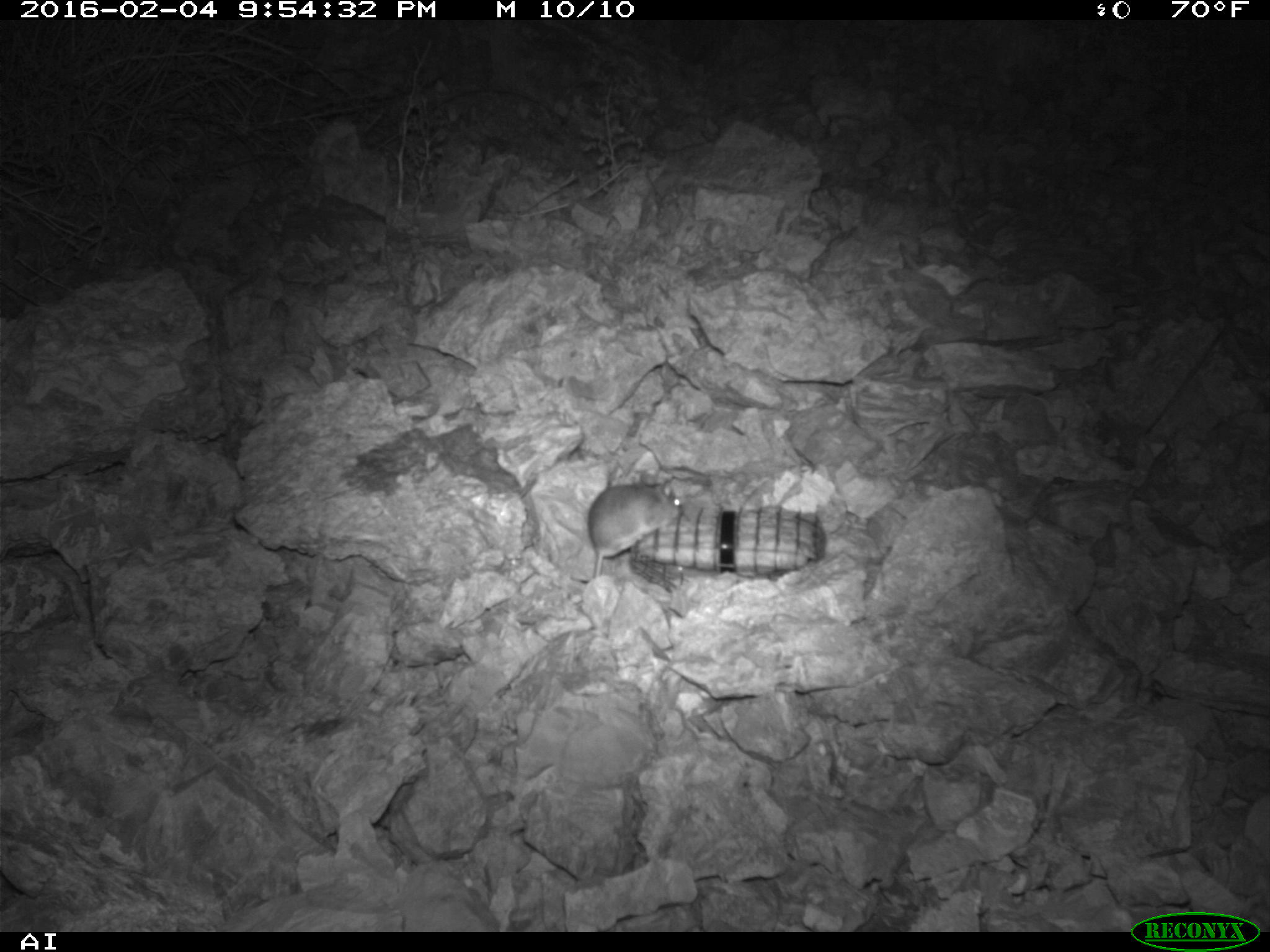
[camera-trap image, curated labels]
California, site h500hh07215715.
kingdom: Animalia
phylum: Chordata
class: Mammalia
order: Rodentia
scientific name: Rodentia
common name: rodent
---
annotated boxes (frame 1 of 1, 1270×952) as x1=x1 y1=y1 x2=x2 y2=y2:
rodent: x1=588 y1=478 x2=683 y2=576